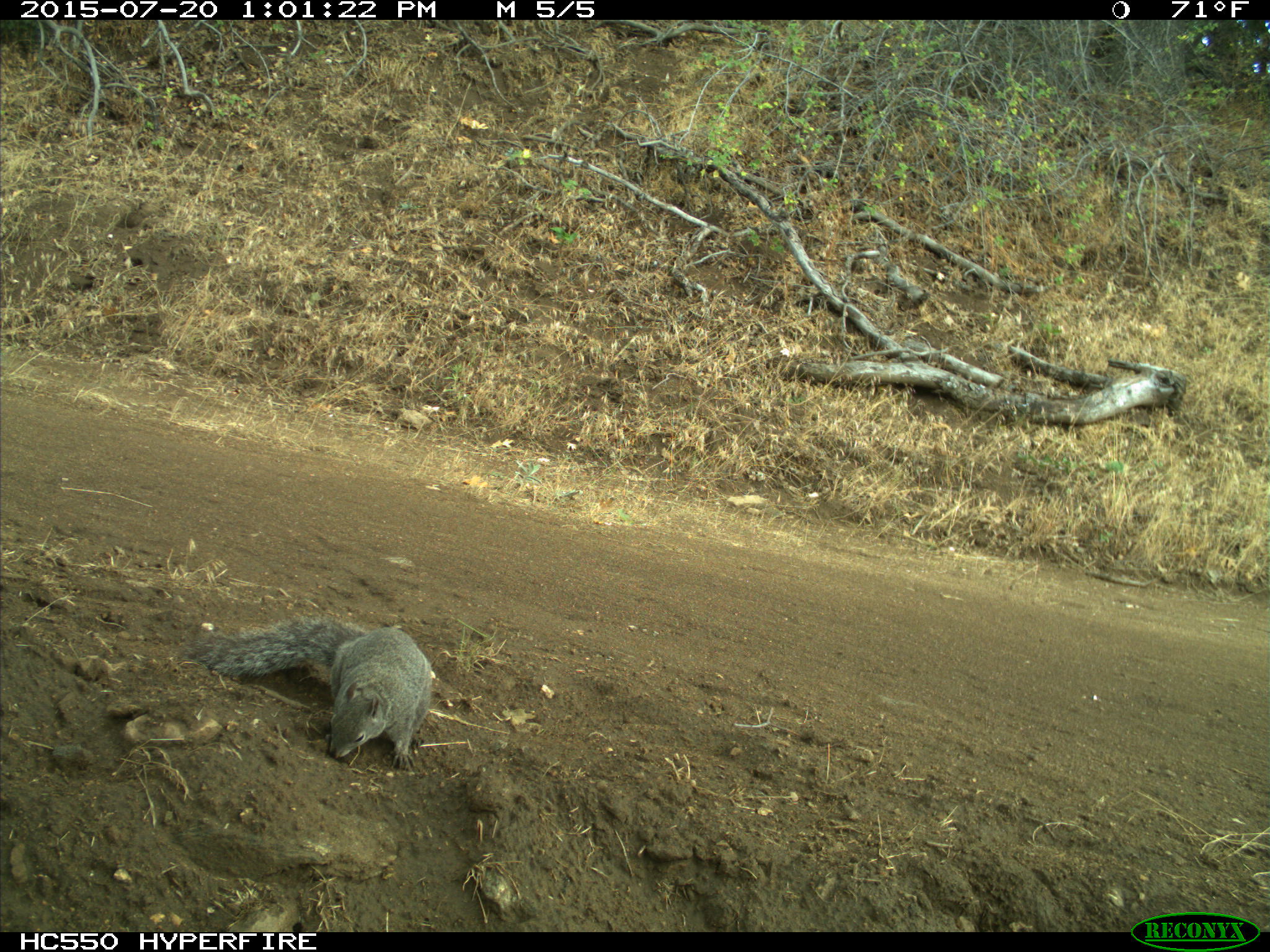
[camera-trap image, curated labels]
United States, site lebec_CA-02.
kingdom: Animalia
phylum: Chordata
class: Mammalia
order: Rodentia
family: Sciuridae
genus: Sciurus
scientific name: Sciurus carolinensis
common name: eastern gray squirrel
Sciurus carolinensis (eastern gray squirrel).